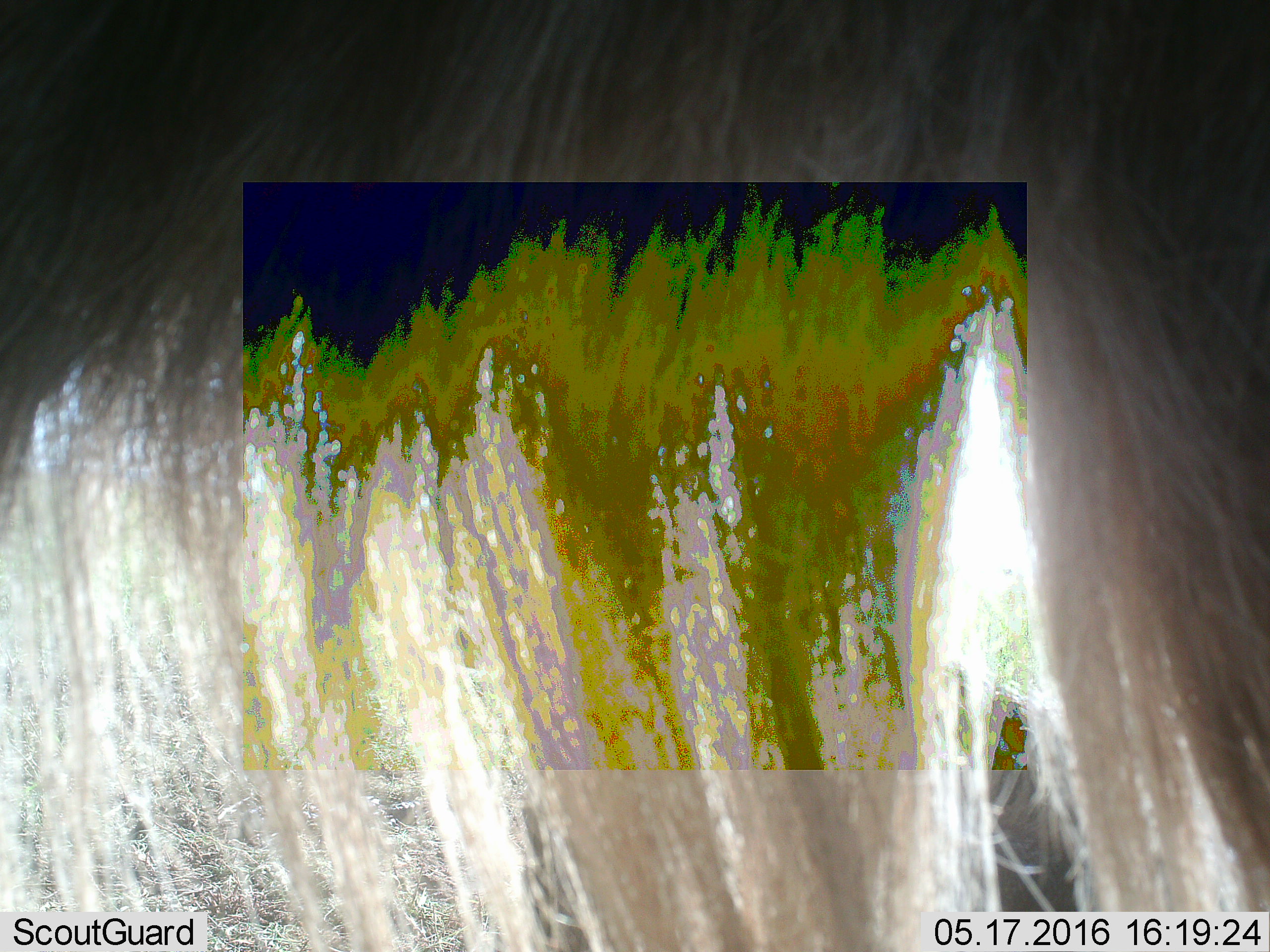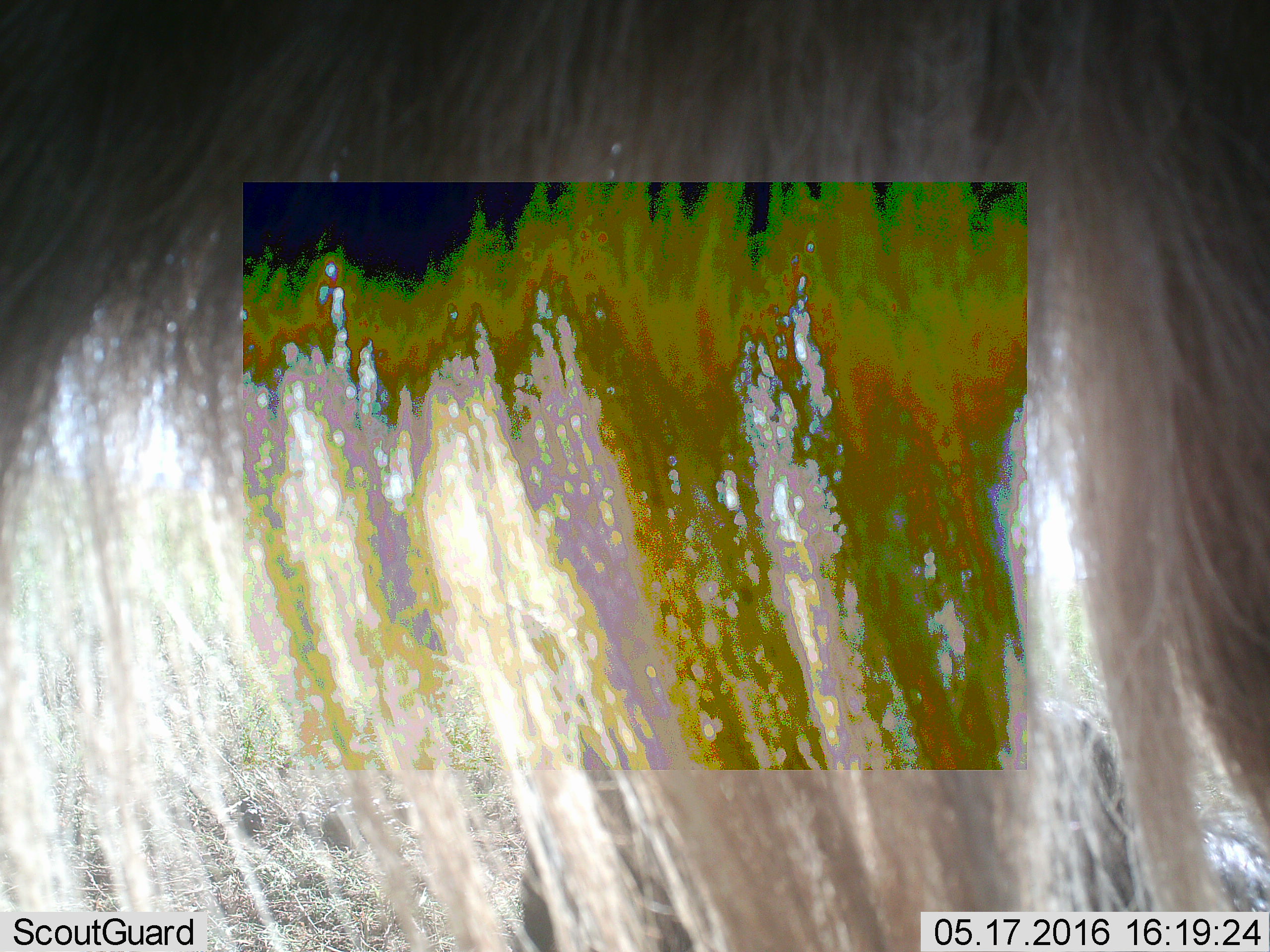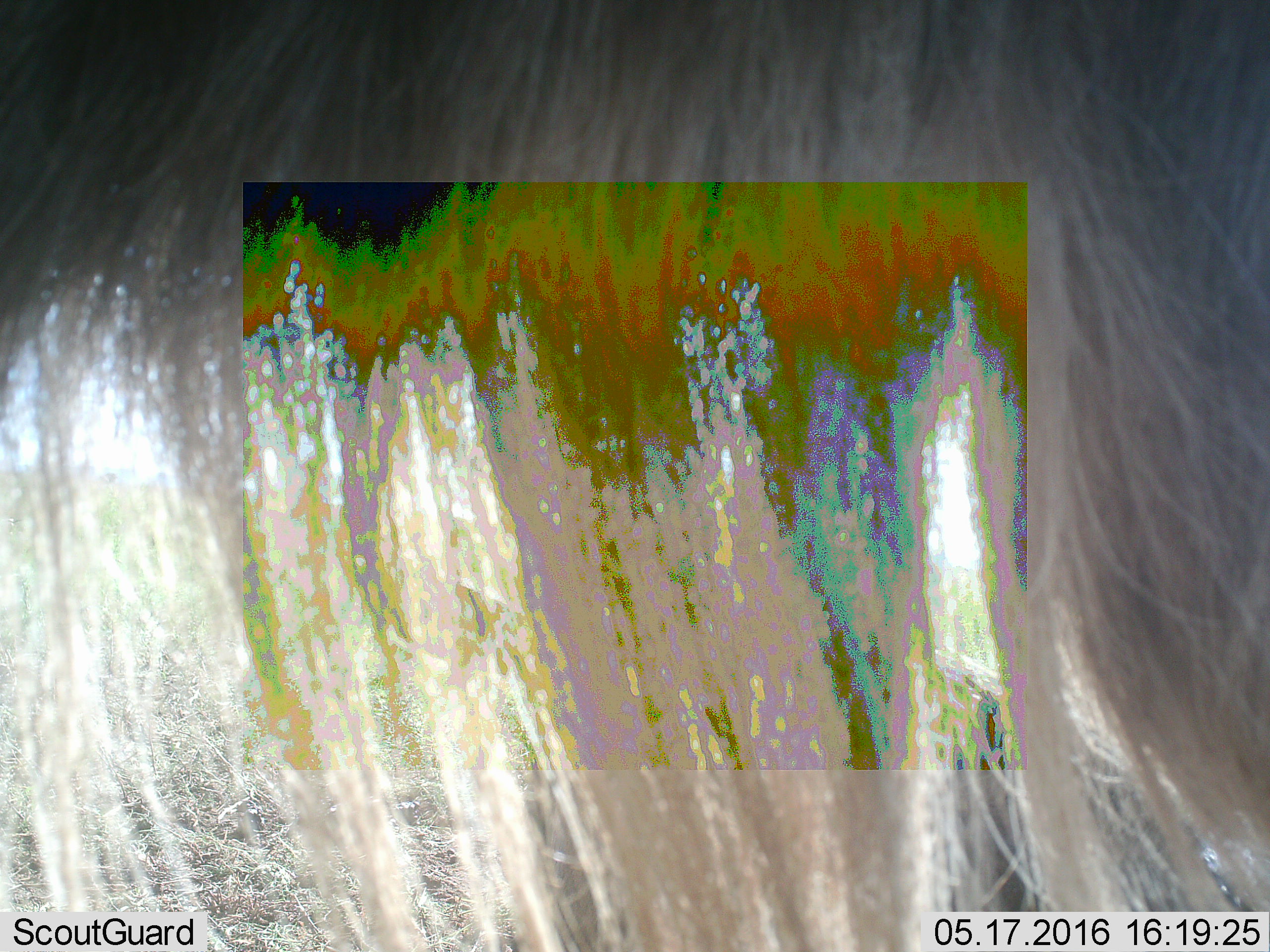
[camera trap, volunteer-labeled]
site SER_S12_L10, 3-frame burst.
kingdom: Animalia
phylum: Chordata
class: Mammalia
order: Artiodactyla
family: Bovidae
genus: Connochaetes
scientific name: Connochaetes taurinus taurinus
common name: blue wildebeest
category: wildebeestblue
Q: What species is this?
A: Wildebeestblue (blue wildebeest) (Connochaetes taurinus taurinus).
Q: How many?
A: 2.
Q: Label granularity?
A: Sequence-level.